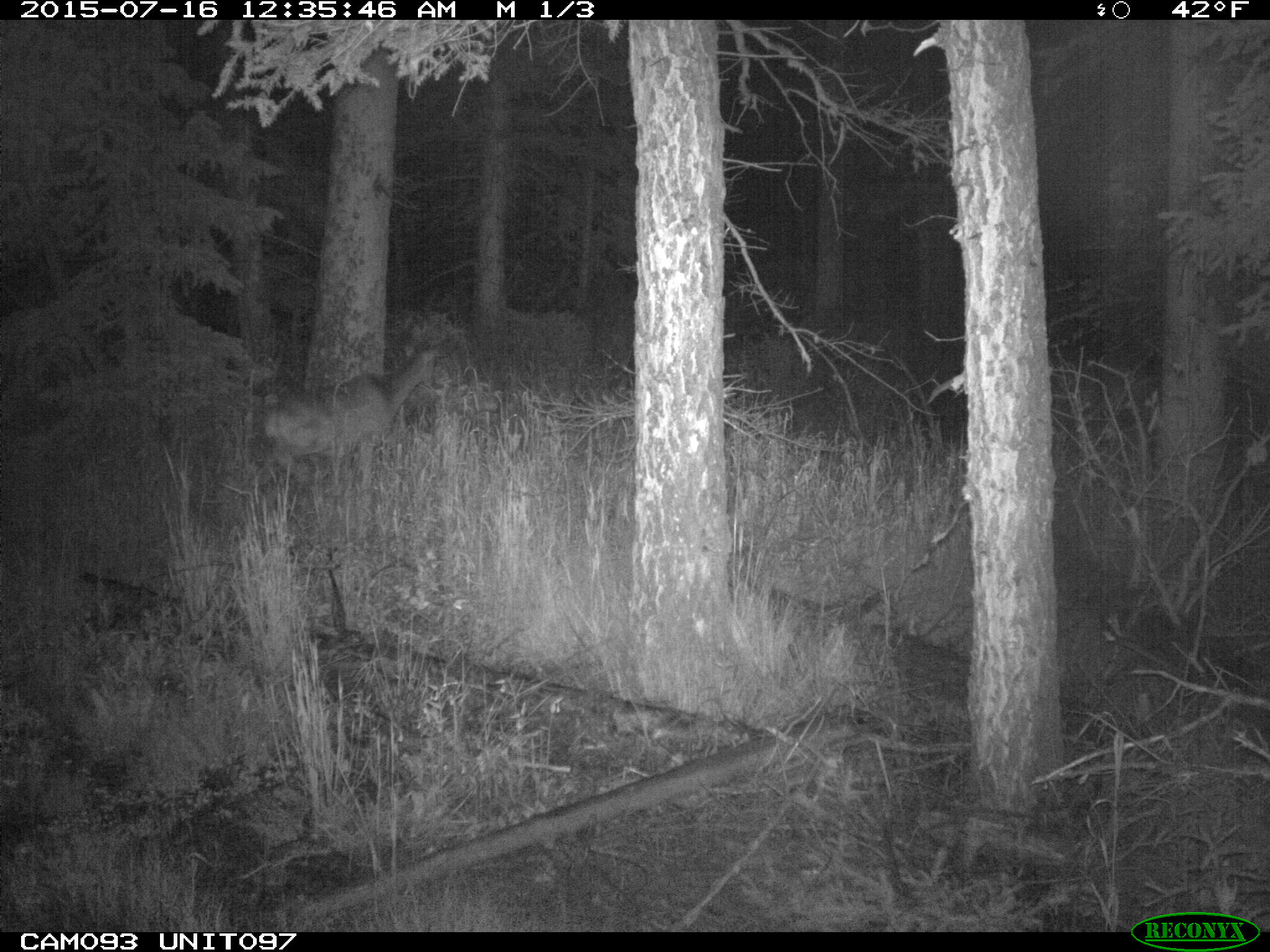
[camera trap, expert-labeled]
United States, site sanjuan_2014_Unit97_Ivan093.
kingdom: Animalia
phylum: Chordata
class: Mammalia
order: Artiodactyla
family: Cervidae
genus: Odocoileus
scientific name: Odocoileus hemionus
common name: mule deer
Odocoileus hemionus (mule deer).